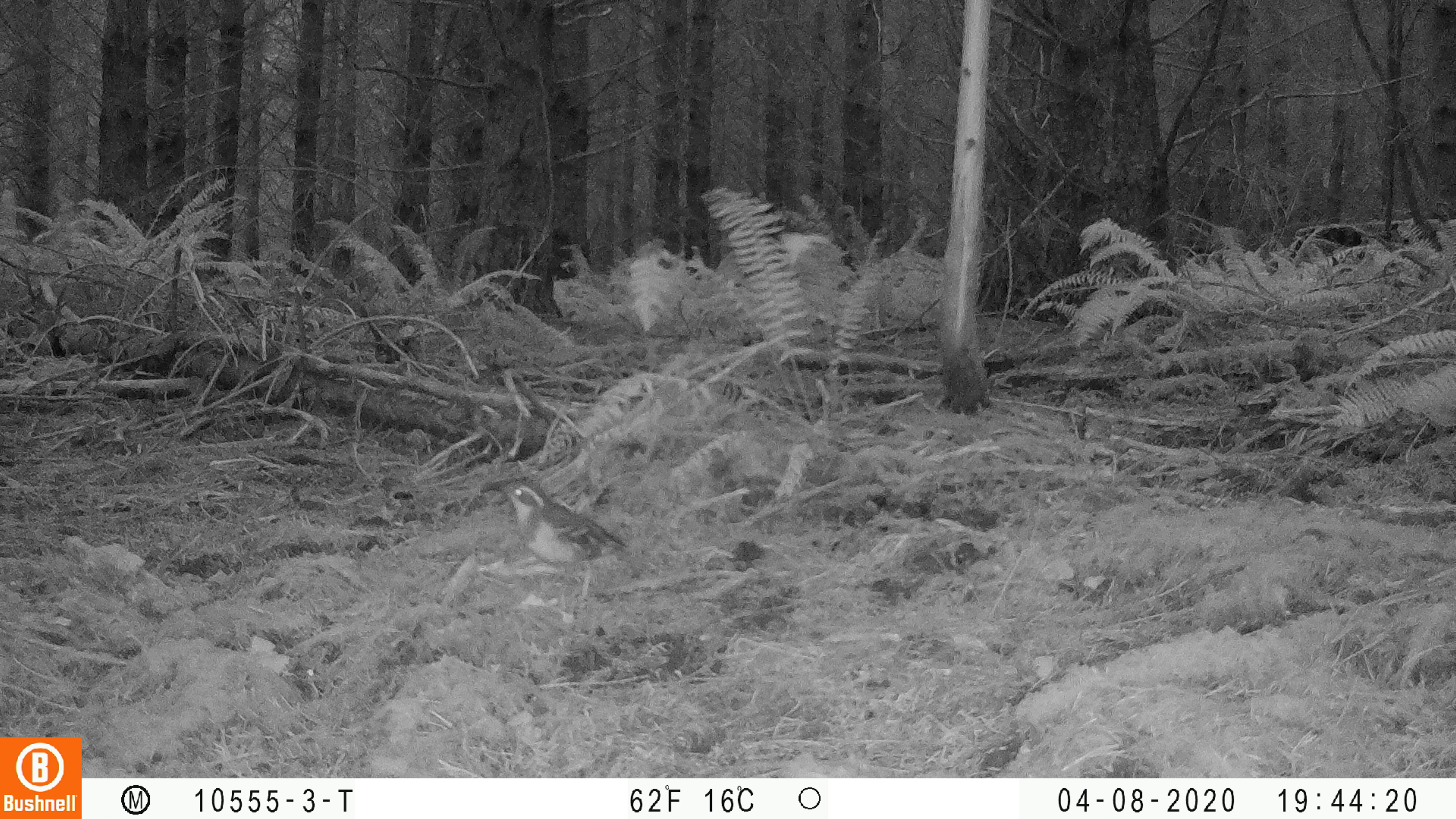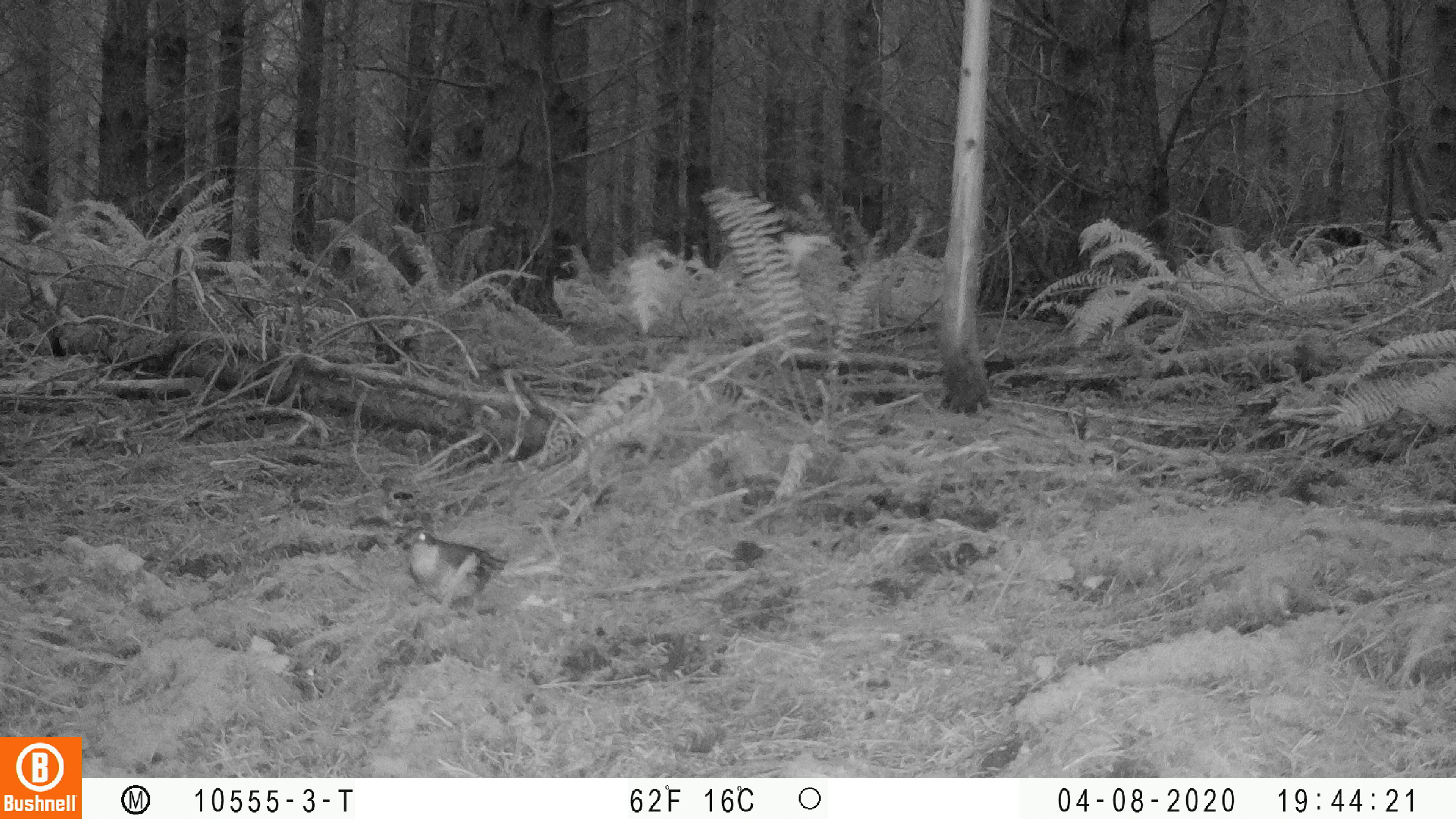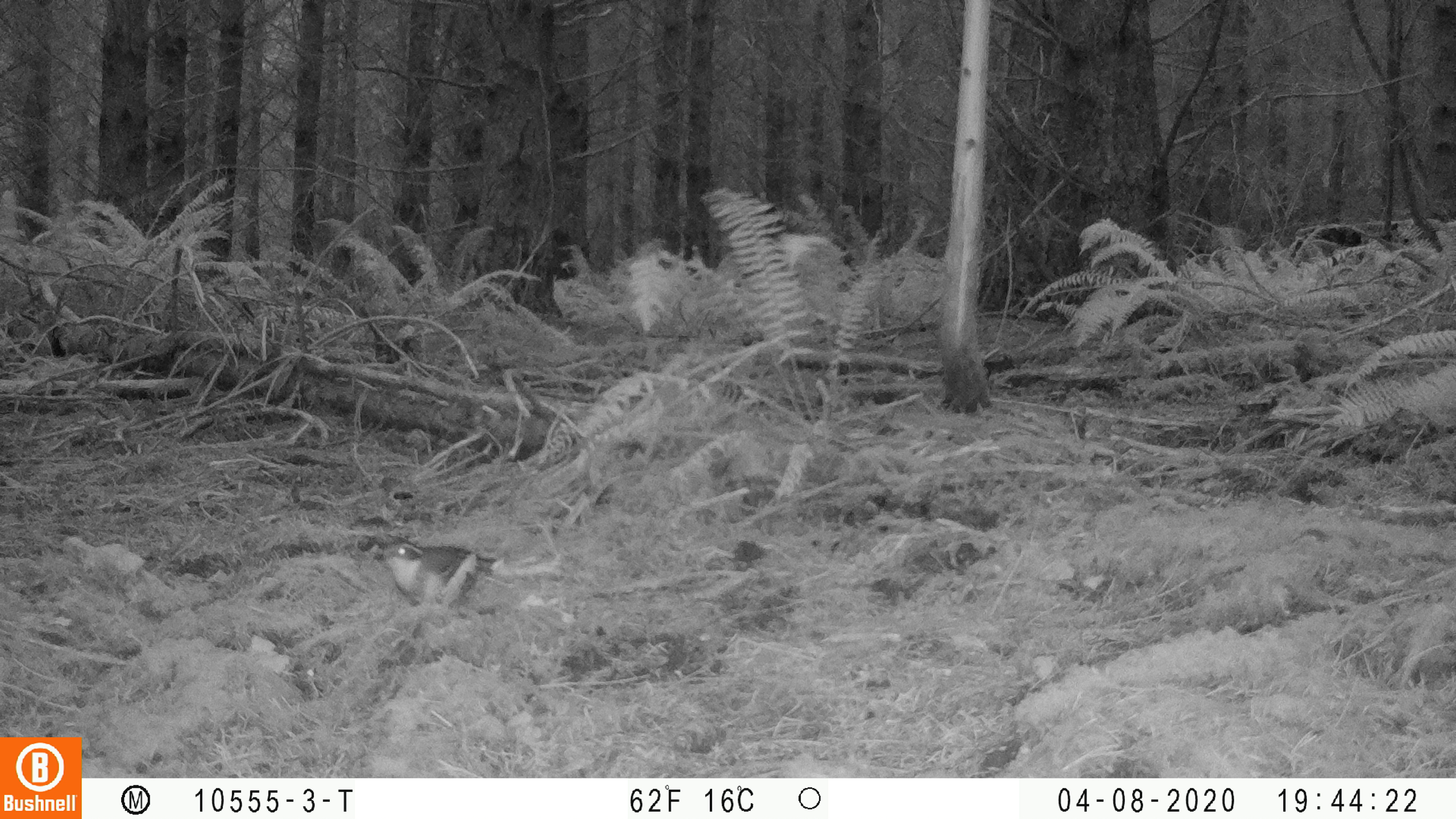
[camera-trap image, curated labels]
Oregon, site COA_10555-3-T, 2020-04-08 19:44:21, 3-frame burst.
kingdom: Animalia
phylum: Chordata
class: Aves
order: Passeriformes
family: Turdidae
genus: Ixoreus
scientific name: Ixoreus naevius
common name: varied thrush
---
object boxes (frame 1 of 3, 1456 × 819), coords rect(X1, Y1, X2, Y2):
varied thrush: rect(497, 477, 625, 595)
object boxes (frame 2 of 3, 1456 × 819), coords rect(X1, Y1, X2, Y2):
varied thrush: rect(403, 527, 508, 607)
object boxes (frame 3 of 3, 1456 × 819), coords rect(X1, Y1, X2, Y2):
varied thrush: rect(376, 540, 496, 609)